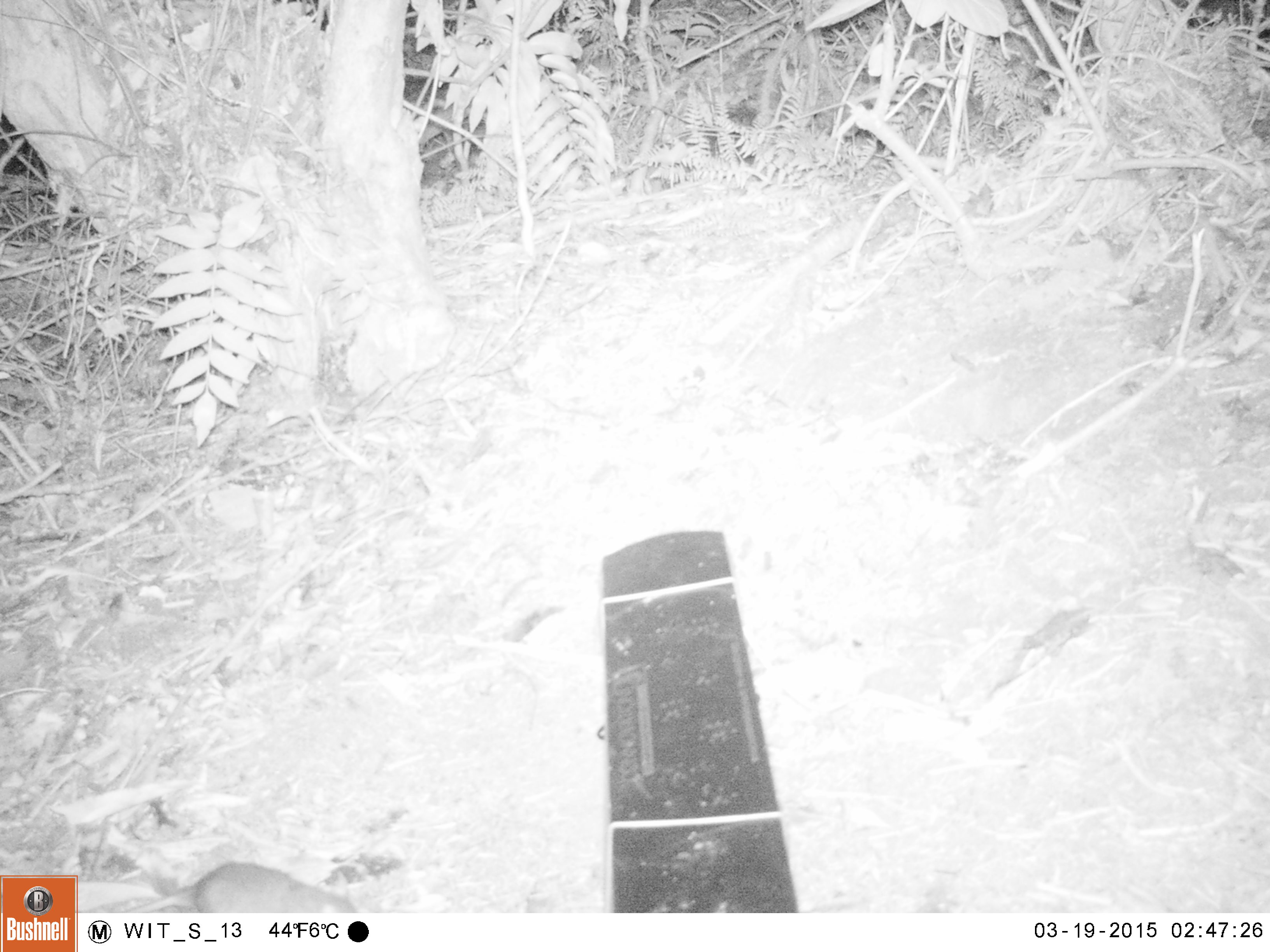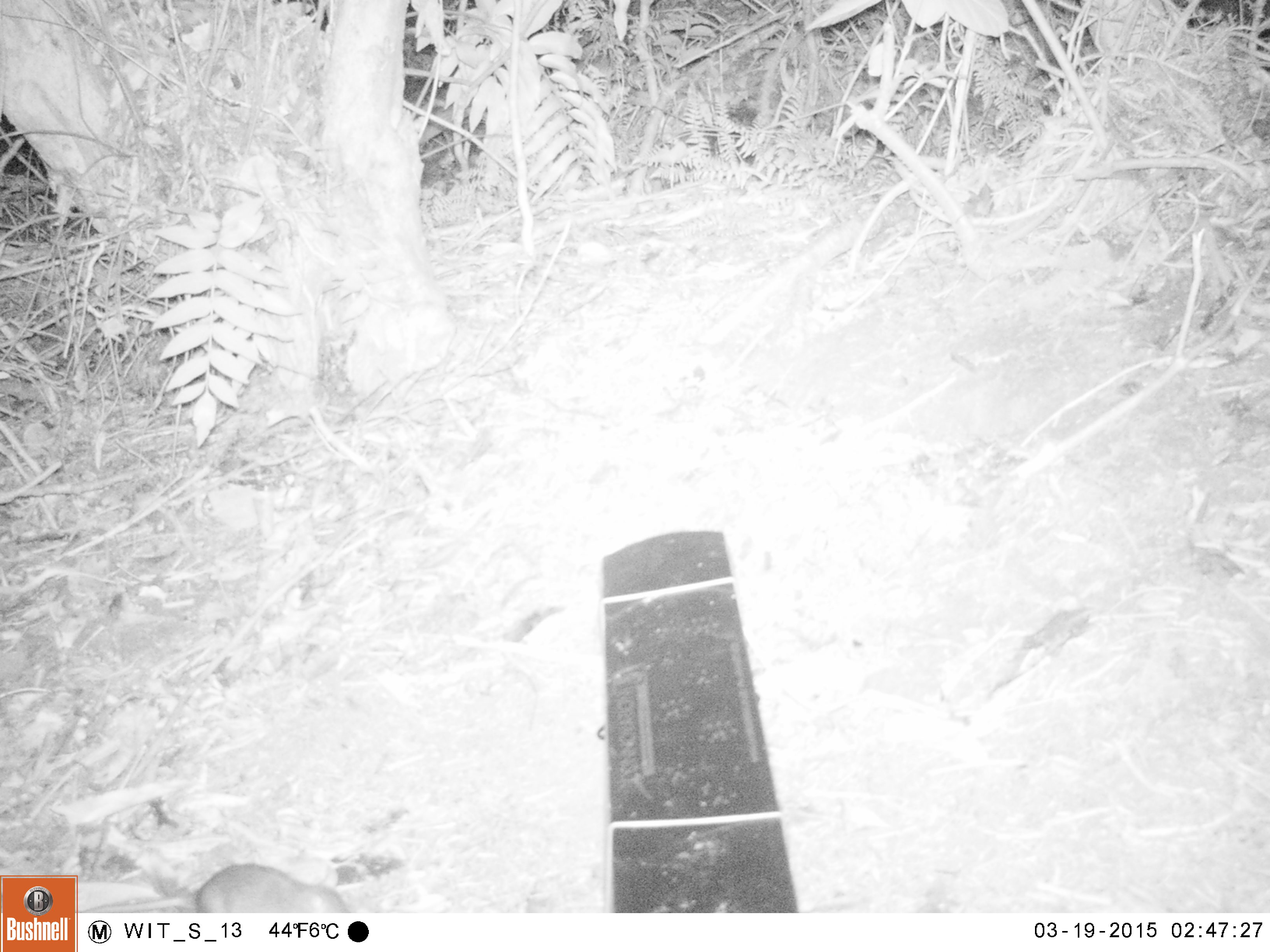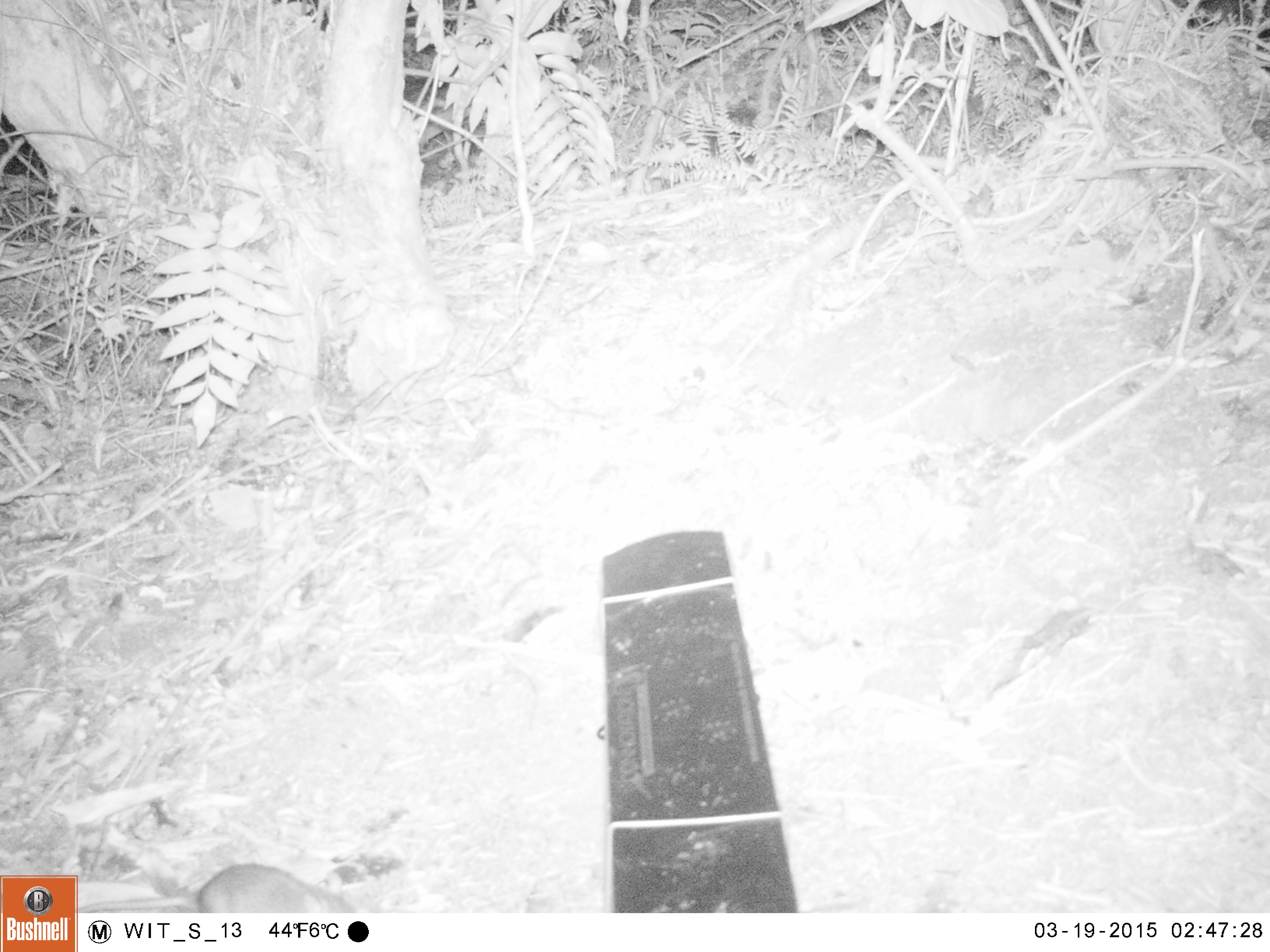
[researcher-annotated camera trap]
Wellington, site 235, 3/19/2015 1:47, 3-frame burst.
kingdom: Animalia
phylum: Chordata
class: Mammalia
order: Rodentia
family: Muridae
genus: Rattus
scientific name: Rattus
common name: rat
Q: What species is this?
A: Rat (Rattus).